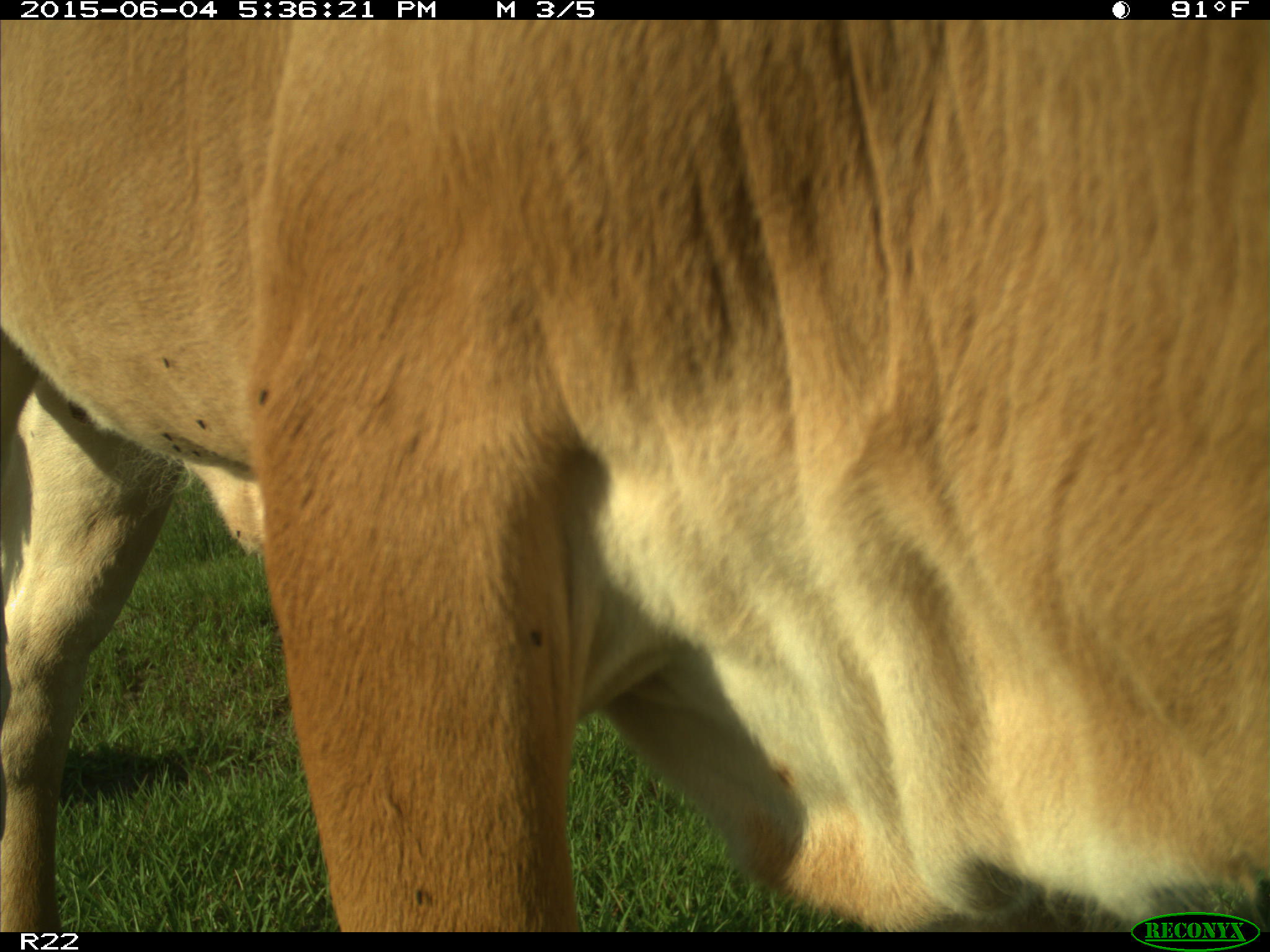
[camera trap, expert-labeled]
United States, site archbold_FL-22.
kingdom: Animalia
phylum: Chordata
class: Mammalia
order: Artiodactyla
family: Bovidae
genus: Bos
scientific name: Bos taurus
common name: domestic cow